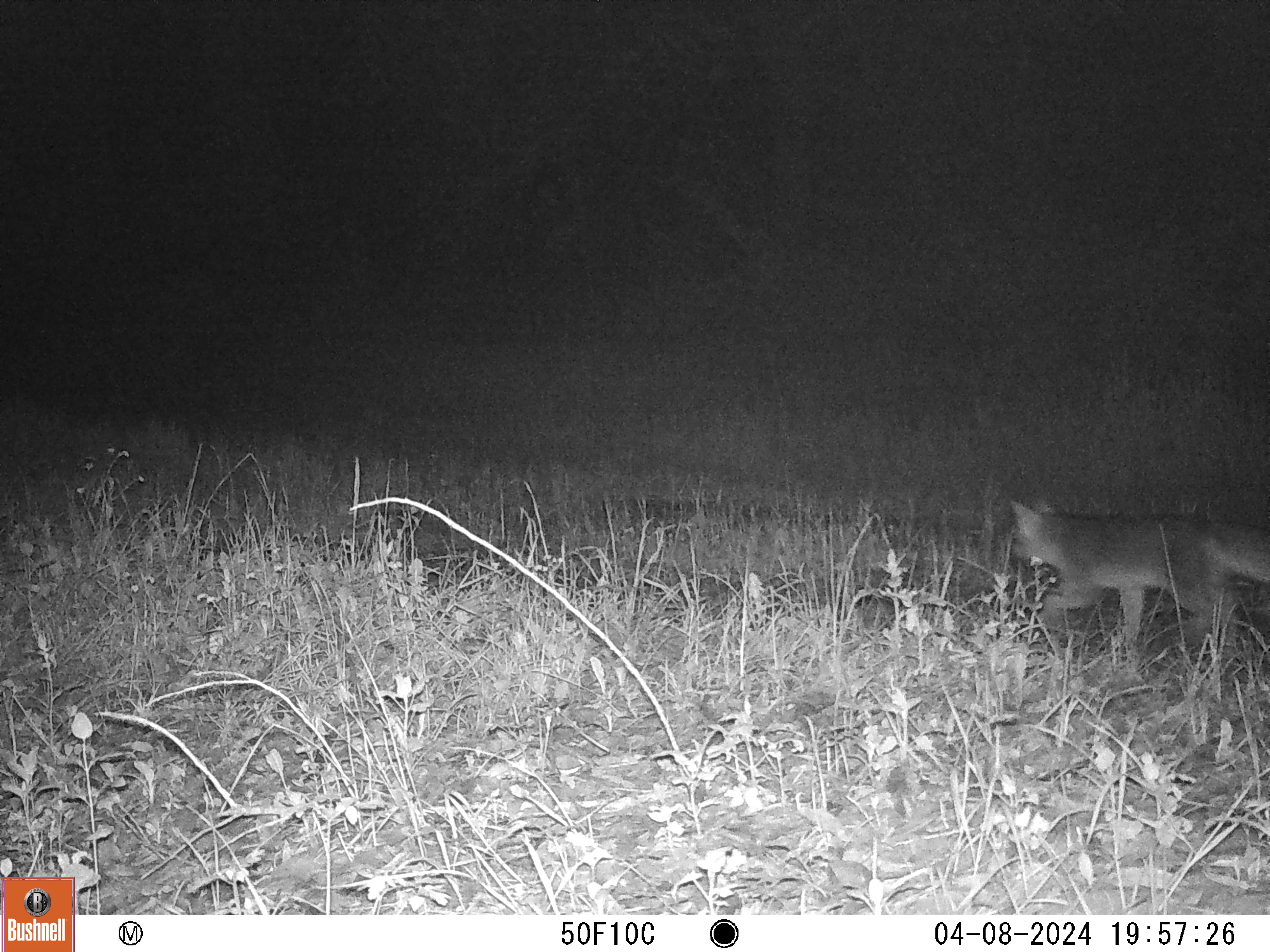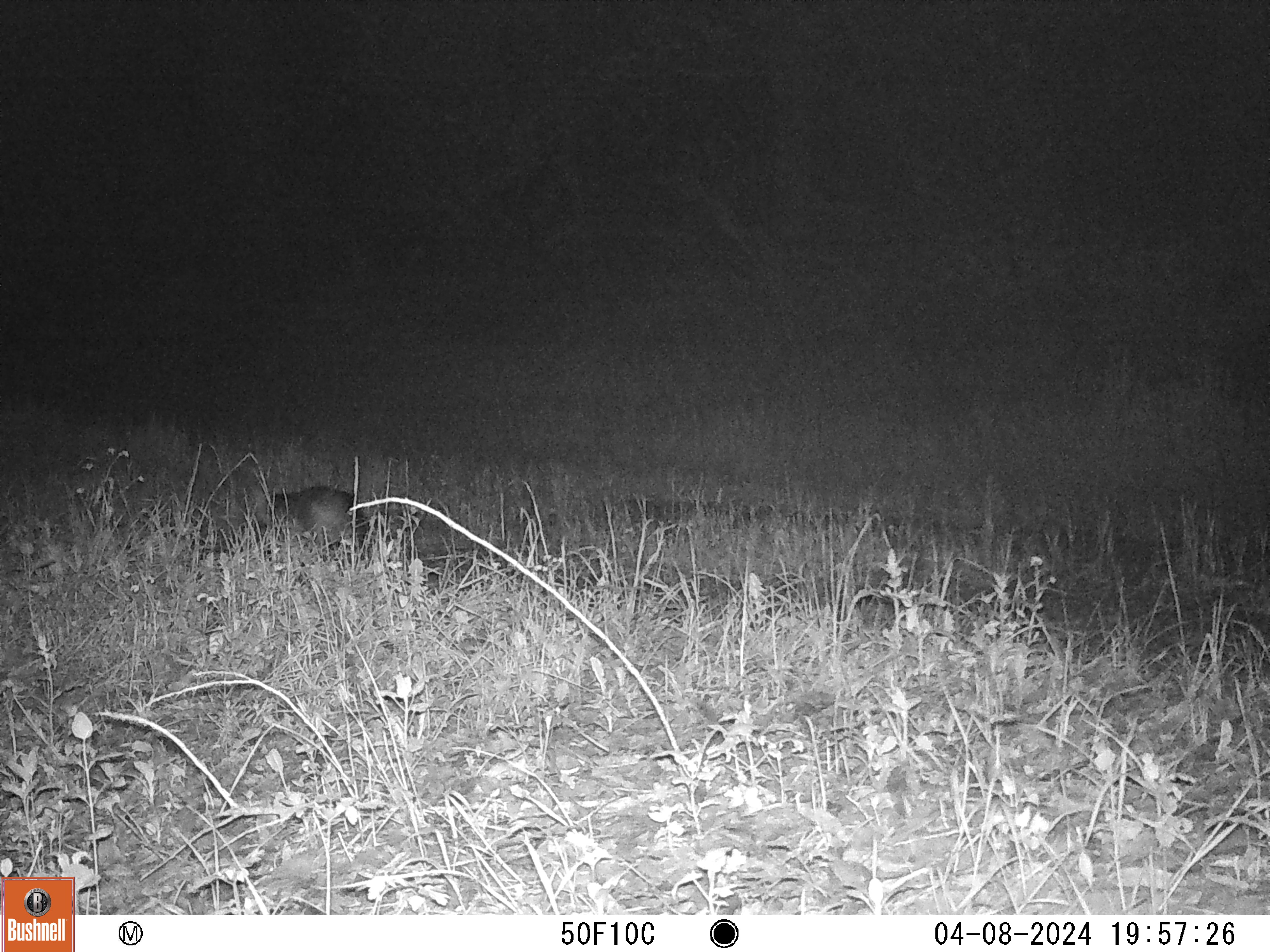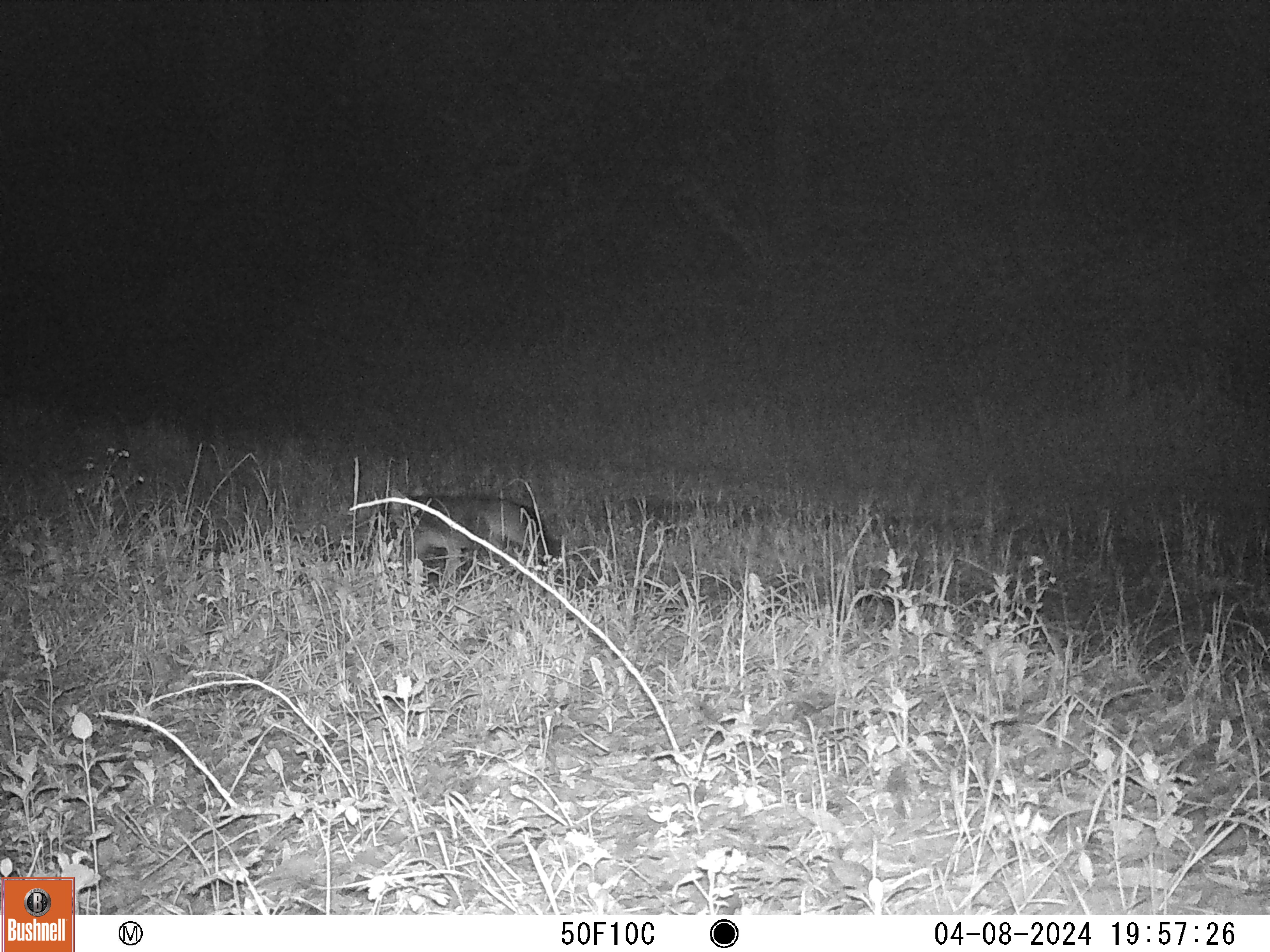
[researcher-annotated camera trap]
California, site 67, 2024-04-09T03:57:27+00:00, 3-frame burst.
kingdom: Animalia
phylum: Chordata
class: Mammalia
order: Carnivora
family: Canidae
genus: Urocyon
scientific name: Urocyon cinereoargenteus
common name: gray fox